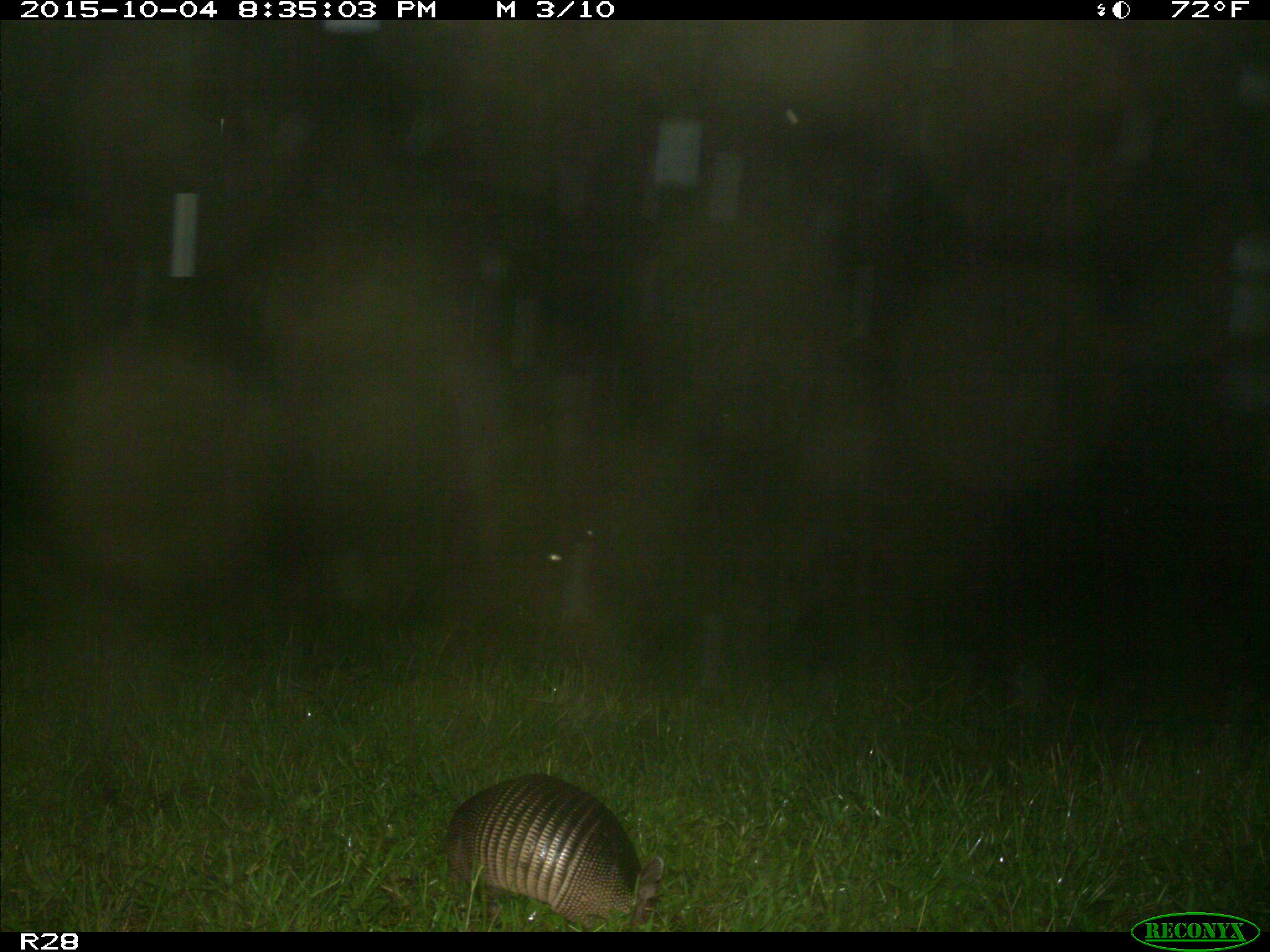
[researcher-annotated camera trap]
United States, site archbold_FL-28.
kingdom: Animalia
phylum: Chordata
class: Mammalia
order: Cingulata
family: Dasypodidae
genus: Dasypus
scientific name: Dasypus novemcinctus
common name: nine-banded armadillo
Dasypus novemcinctus (nine-banded armadillo).